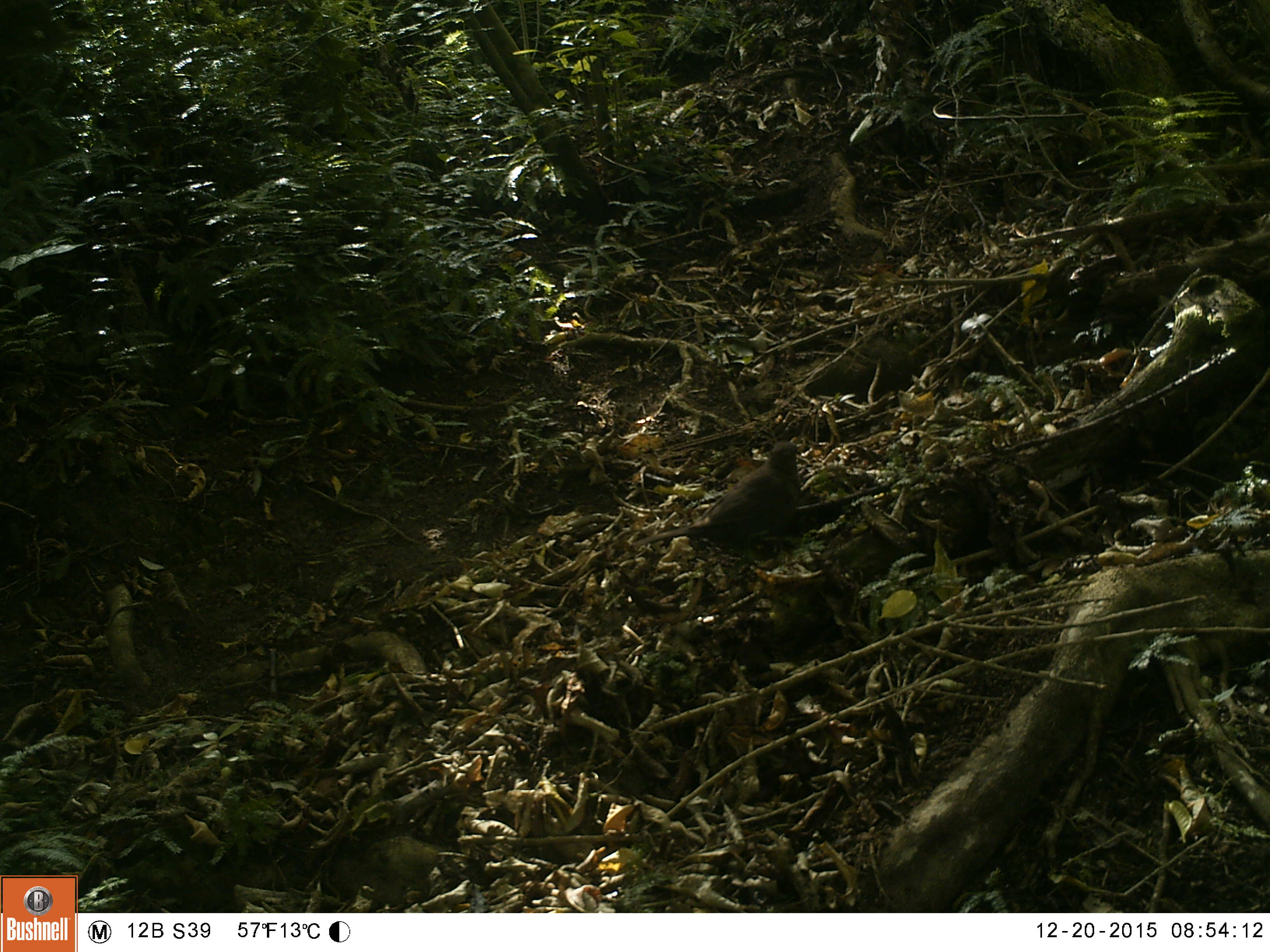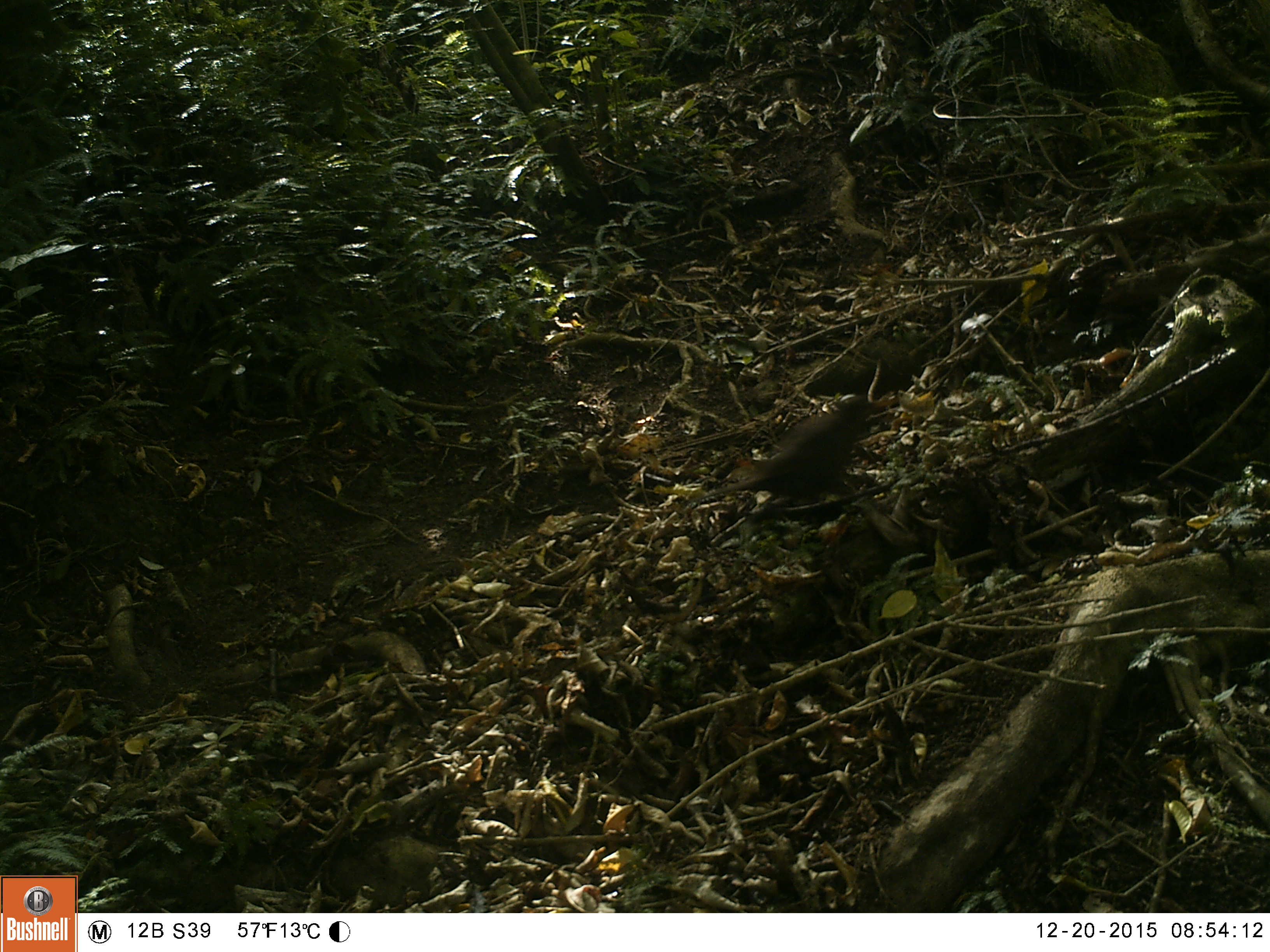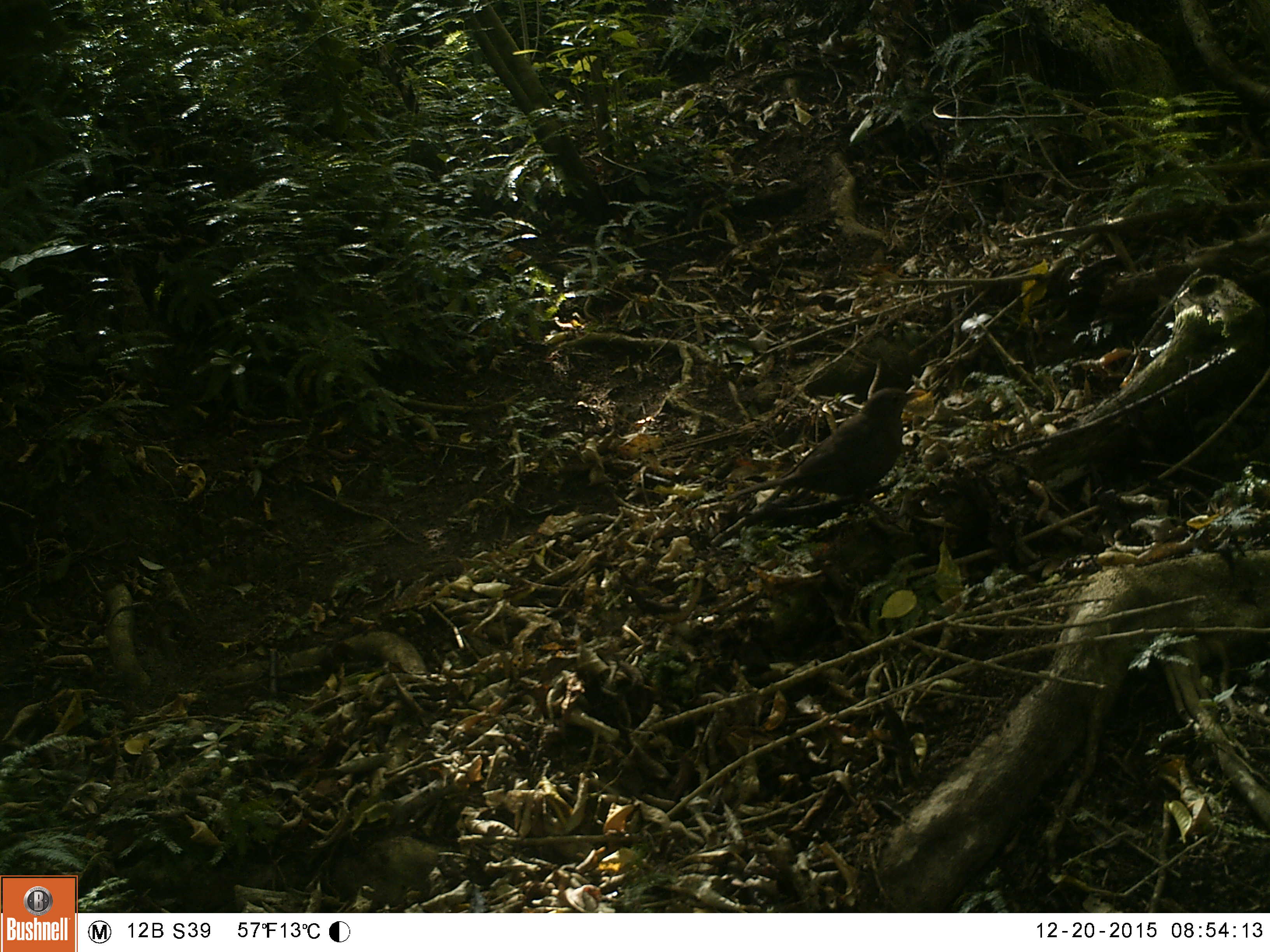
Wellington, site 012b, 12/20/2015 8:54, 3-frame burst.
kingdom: Animalia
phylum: Chordata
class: Aves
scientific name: Aves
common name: bird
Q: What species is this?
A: Bird (Aves).